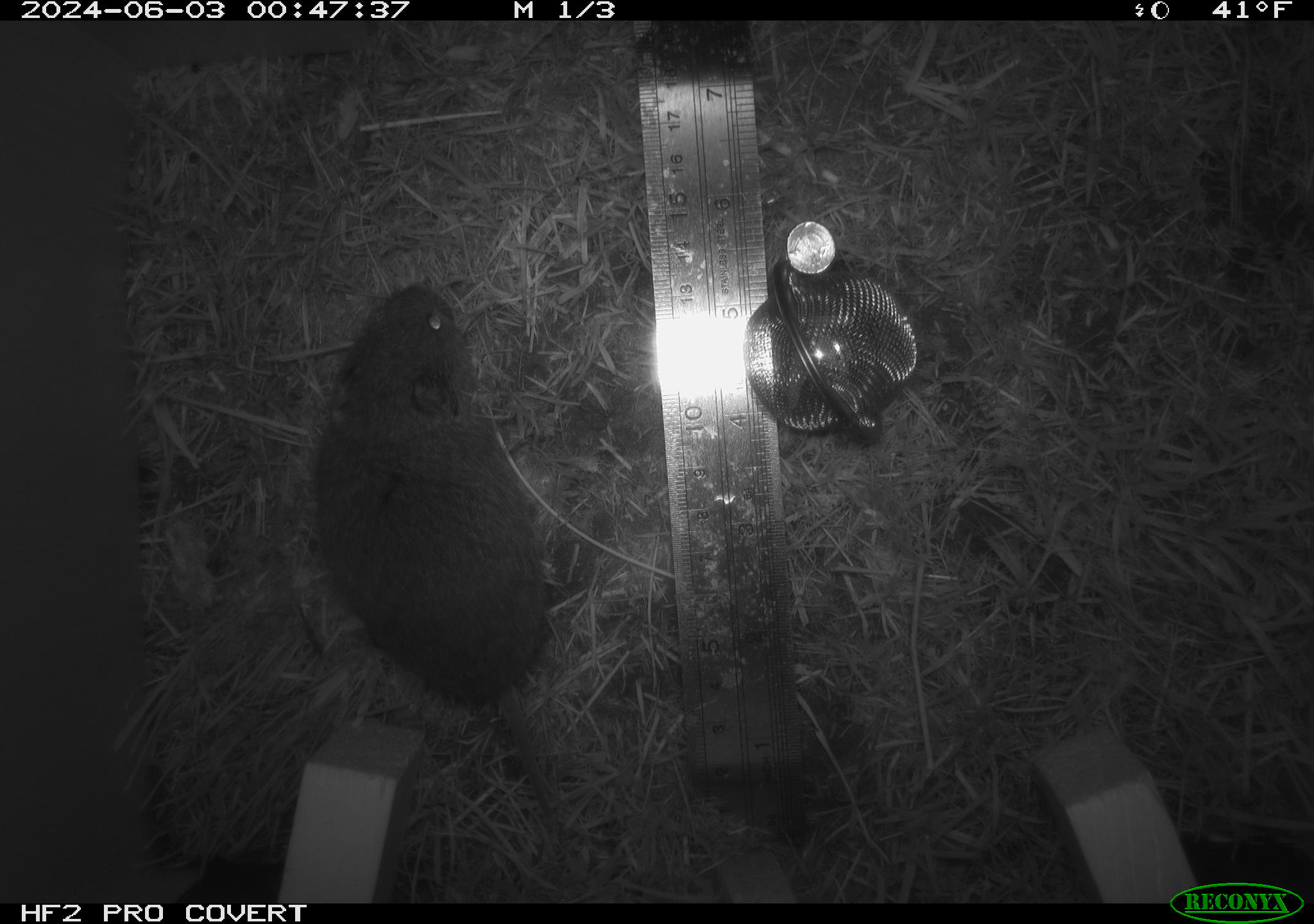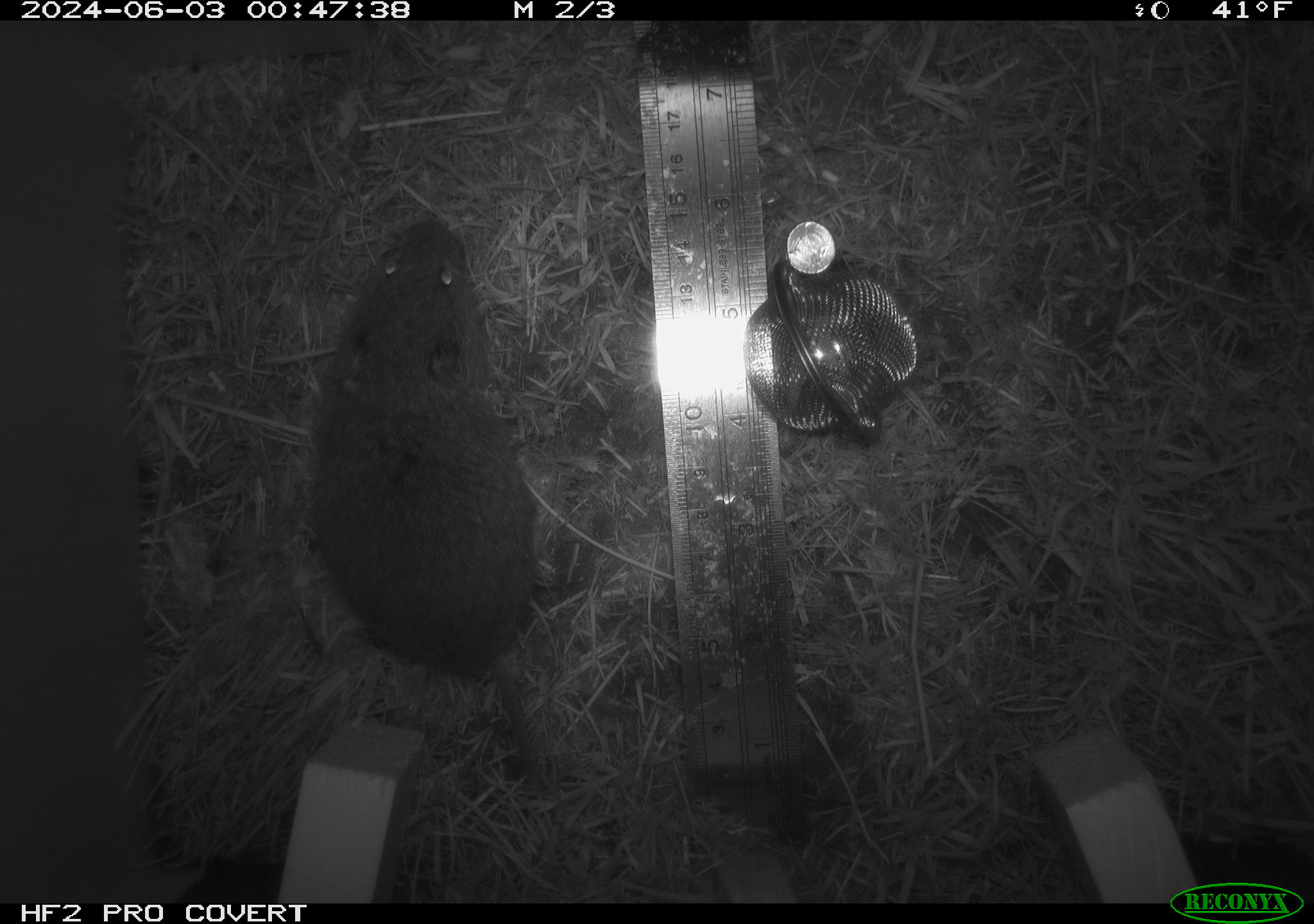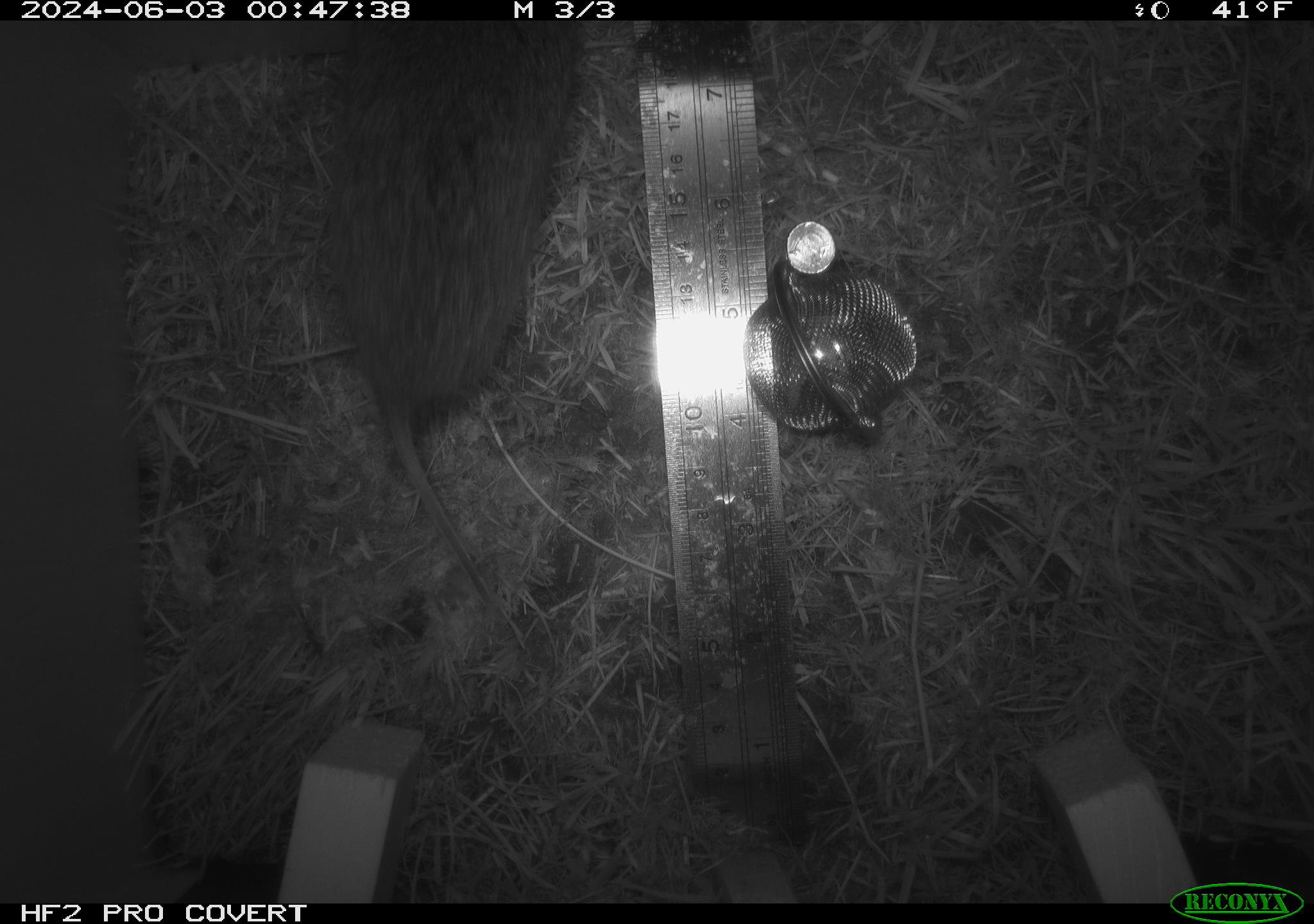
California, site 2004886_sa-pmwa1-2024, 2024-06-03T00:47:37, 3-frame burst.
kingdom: Animalia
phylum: Chordata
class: Mammalia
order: Rodentia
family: Cricetidae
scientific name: Arvicolinae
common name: voles, lemmings, and muskrats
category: arvicolinae subfamily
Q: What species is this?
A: Arvicolinae subfamily (voles, lemmings, and muskrats) (Arvicolinae).